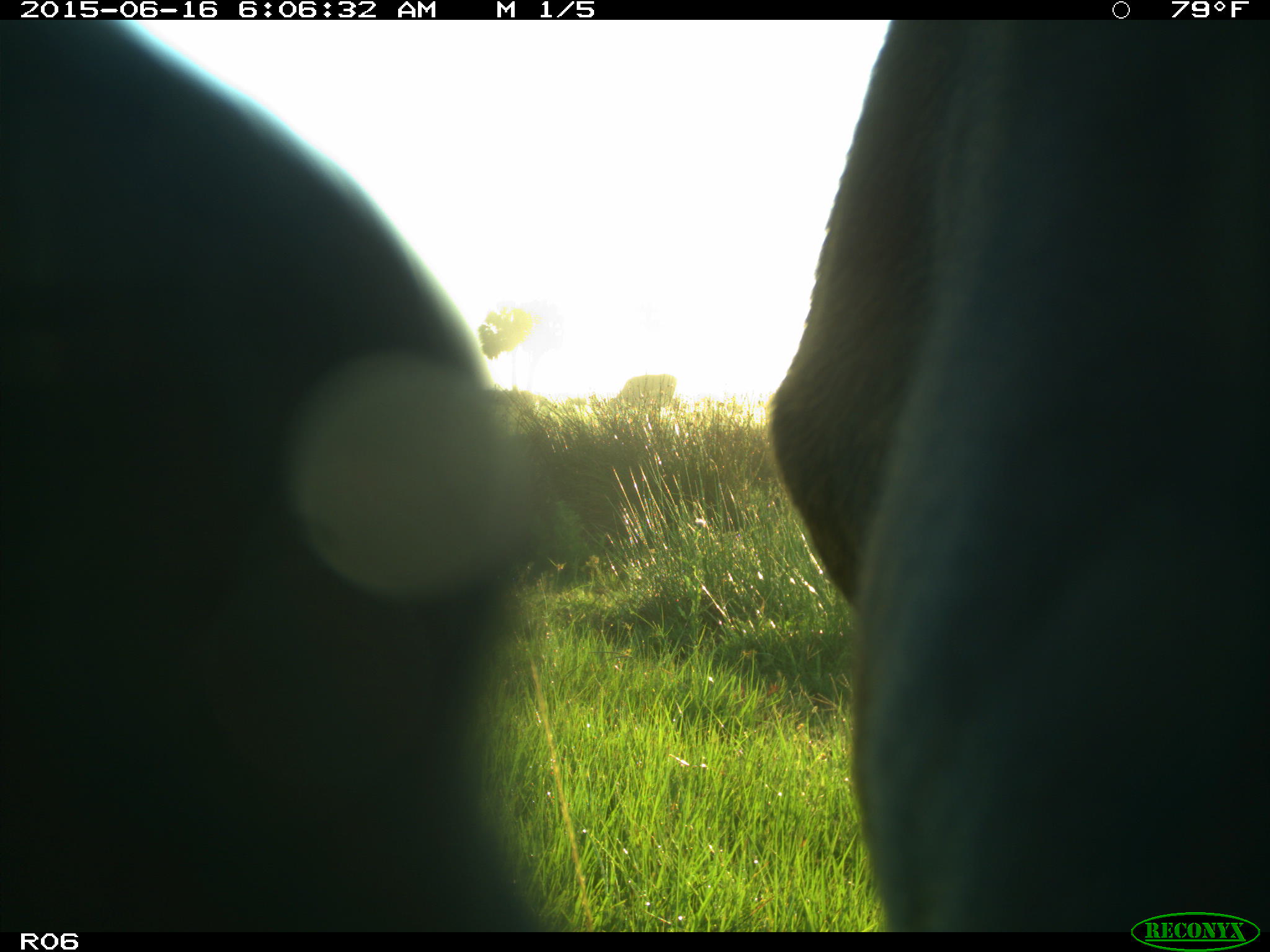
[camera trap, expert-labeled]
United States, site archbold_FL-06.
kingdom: Animalia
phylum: Chordata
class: Mammalia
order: Artiodactyla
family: Bovidae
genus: Bos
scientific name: Bos taurus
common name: domestic cow